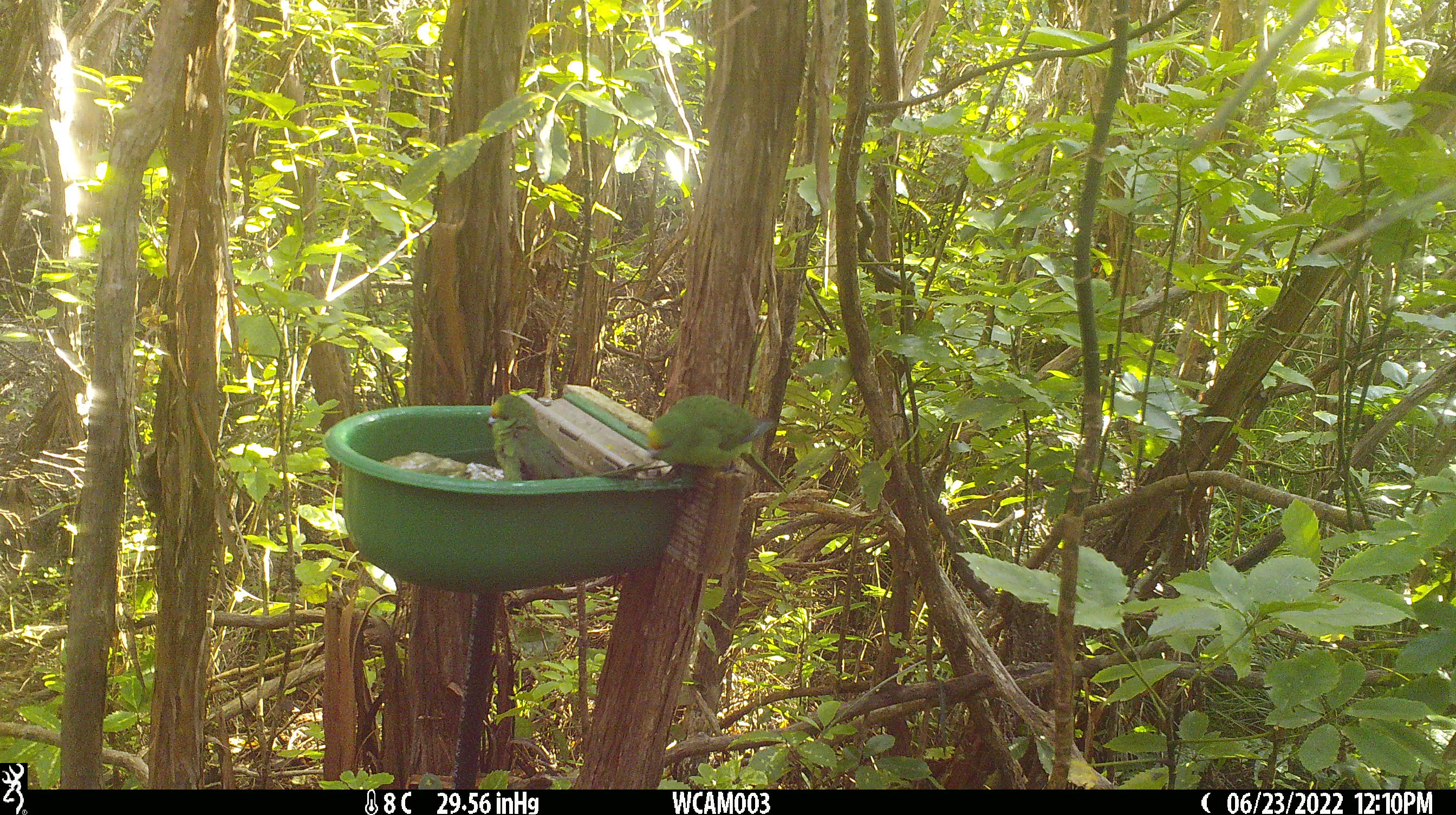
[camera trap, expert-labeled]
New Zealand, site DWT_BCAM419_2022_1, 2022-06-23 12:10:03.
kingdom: Animalia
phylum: Chordata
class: Aves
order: Psittaciformes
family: Psittaculidae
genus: Cyanoramphus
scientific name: Cyanoramphus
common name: parakeet